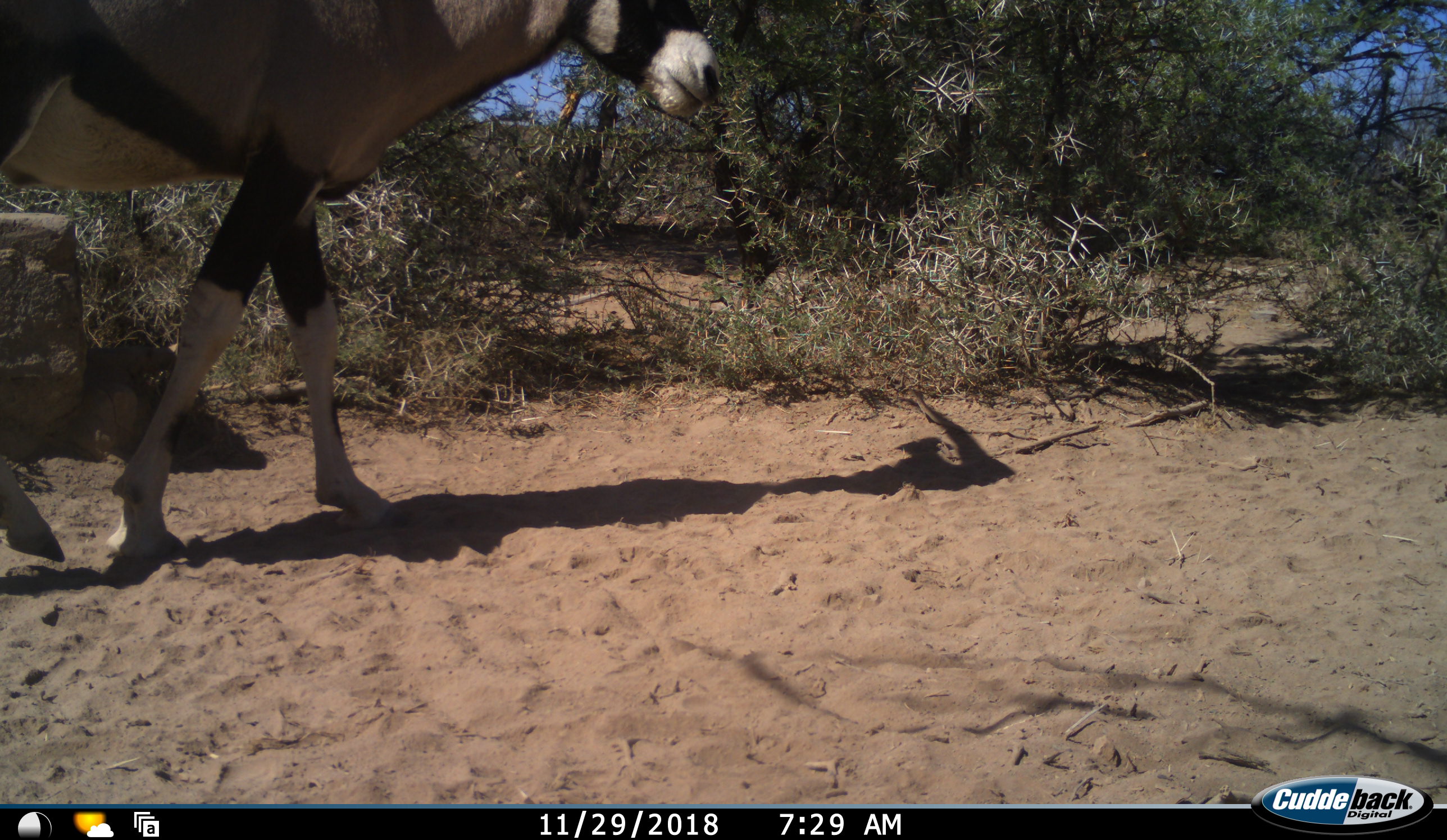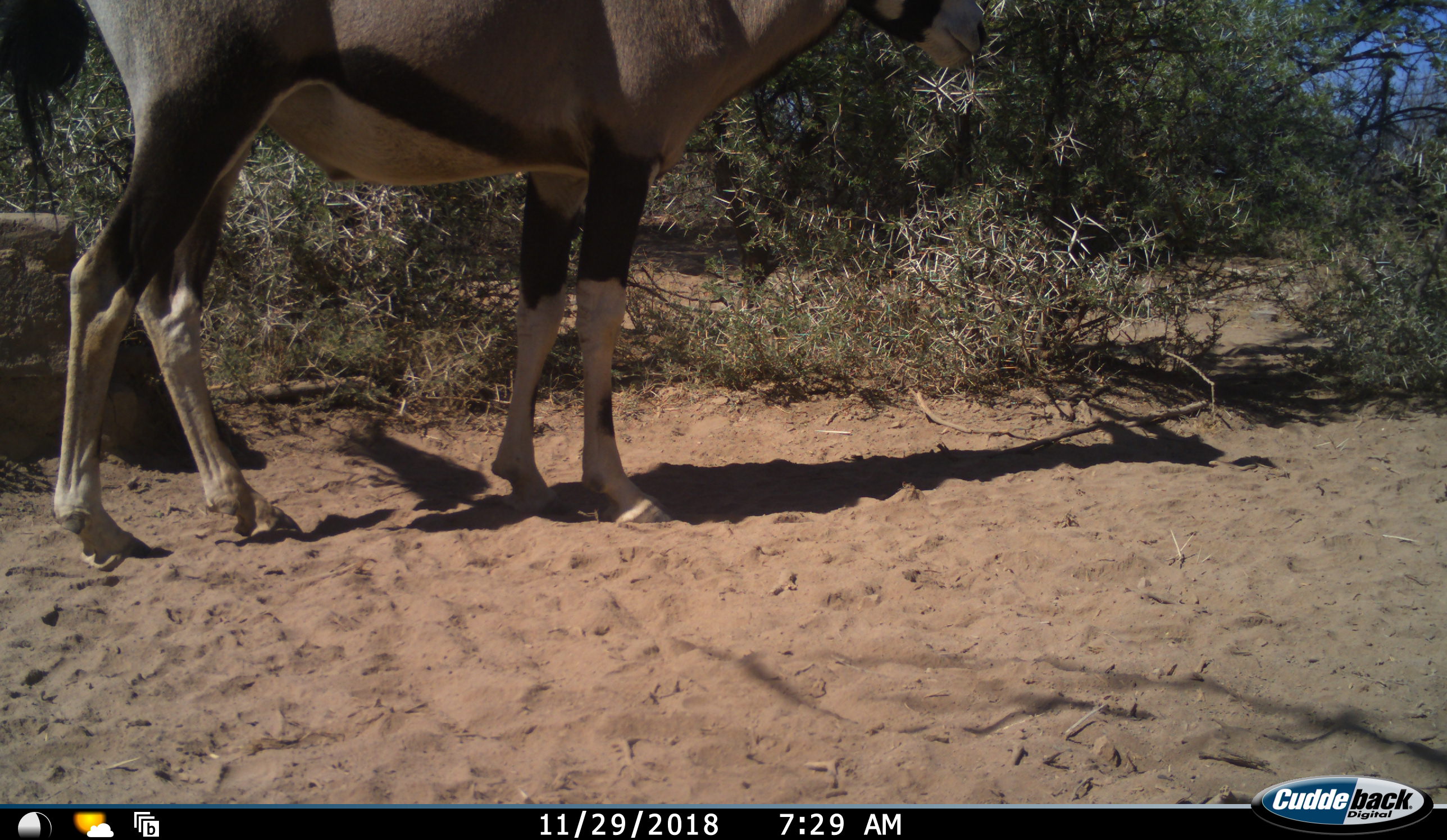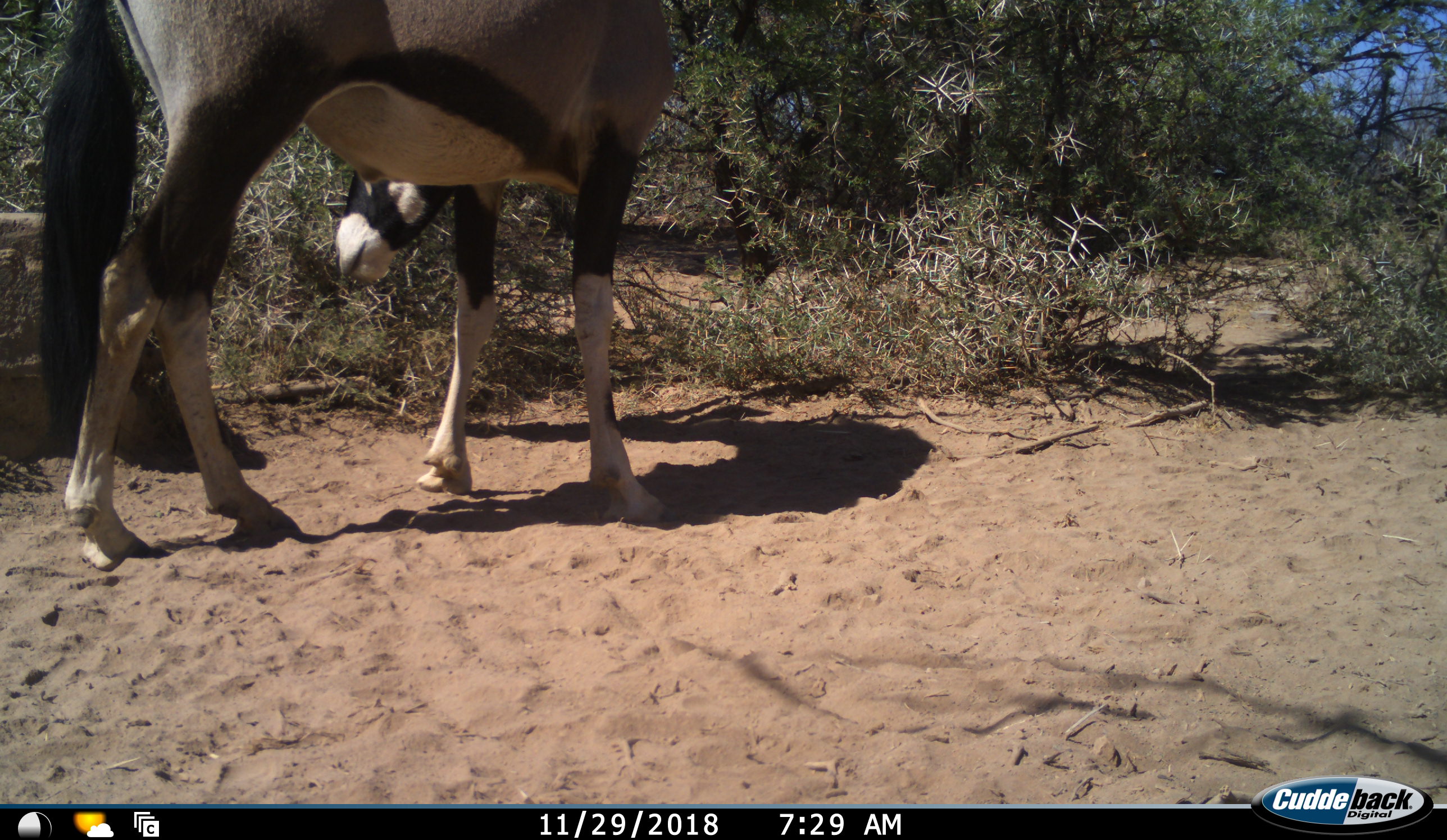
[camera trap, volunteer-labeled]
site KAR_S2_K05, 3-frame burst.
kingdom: Animalia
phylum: Chordata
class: Mammalia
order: Artiodactyla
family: Bovidae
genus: Oryx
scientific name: Oryx gazella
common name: gemsbok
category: oryx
Oryx (gemsbok) (Oryx gazella), count 1. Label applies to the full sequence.